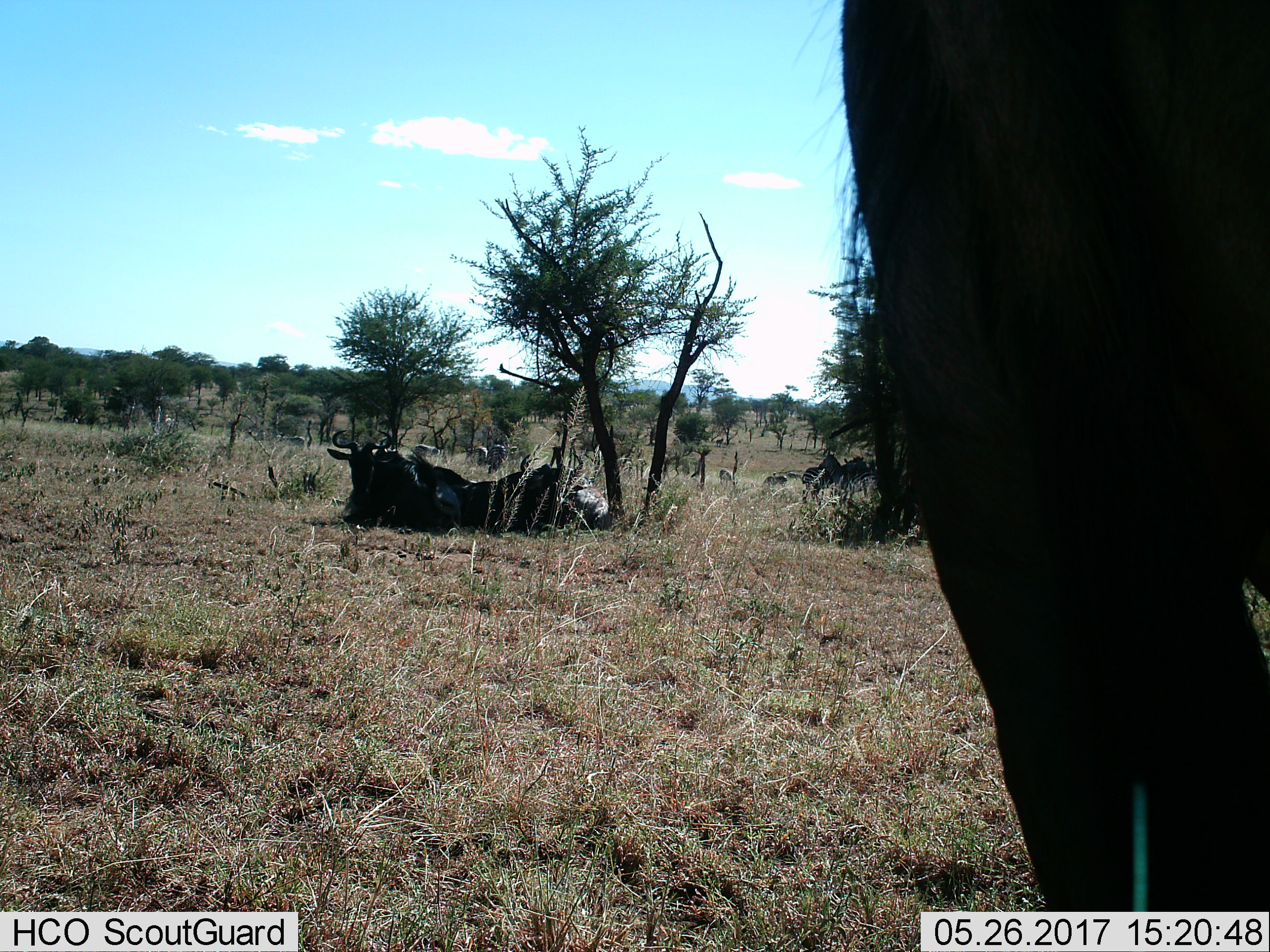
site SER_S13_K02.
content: unidentified animal